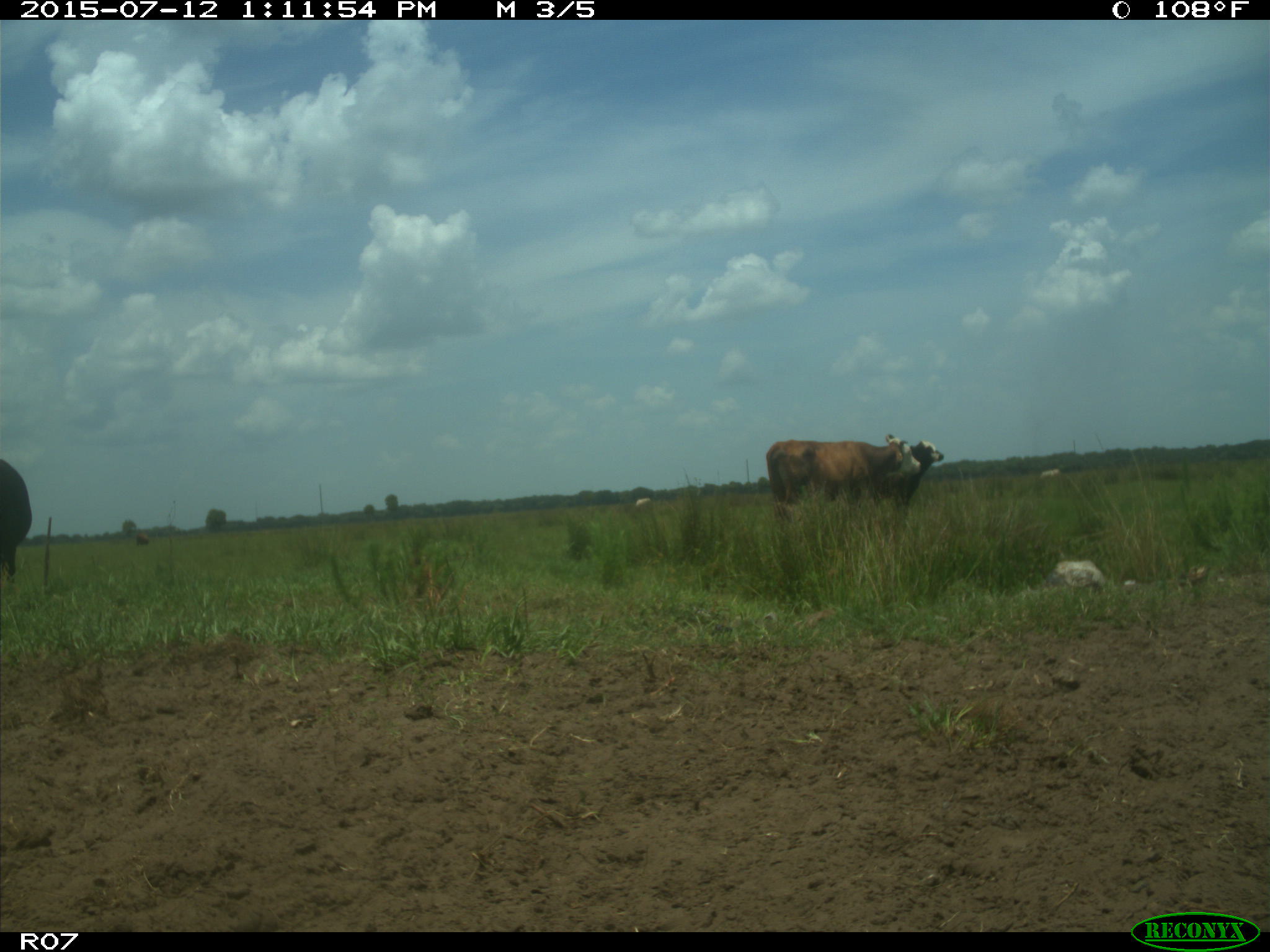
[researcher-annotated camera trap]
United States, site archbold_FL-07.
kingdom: Animalia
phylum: Chordata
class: Mammalia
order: Artiodactyla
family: Bovidae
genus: Bos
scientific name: Bos taurus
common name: domestic cow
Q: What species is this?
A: Bos taurus (domestic cow).